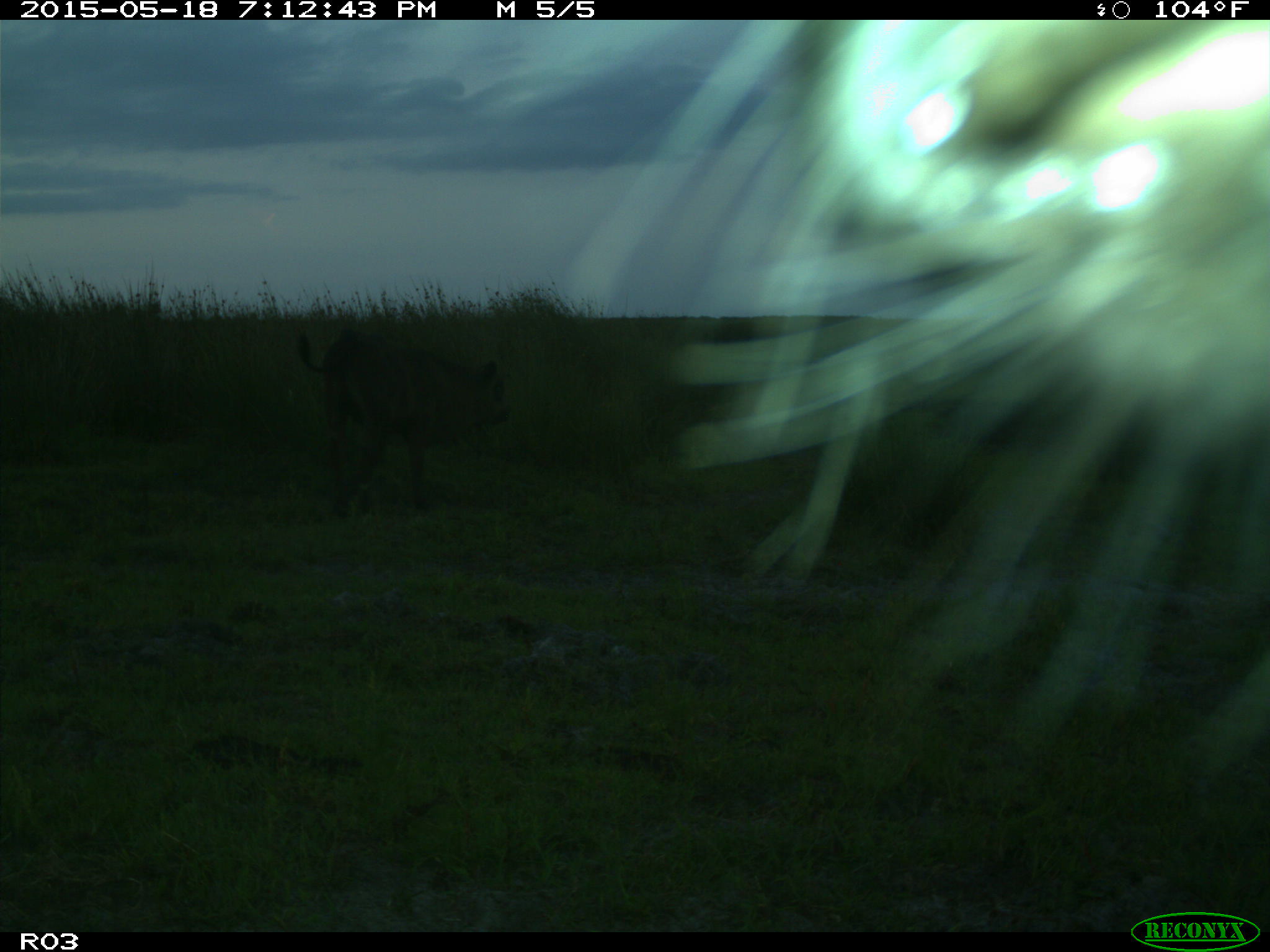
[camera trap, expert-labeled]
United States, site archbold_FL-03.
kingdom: Animalia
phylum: Chordata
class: Mammalia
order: Artiodactyla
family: Bovidae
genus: Bos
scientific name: Bos taurus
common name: domestic cow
Bos taurus (domestic cow).